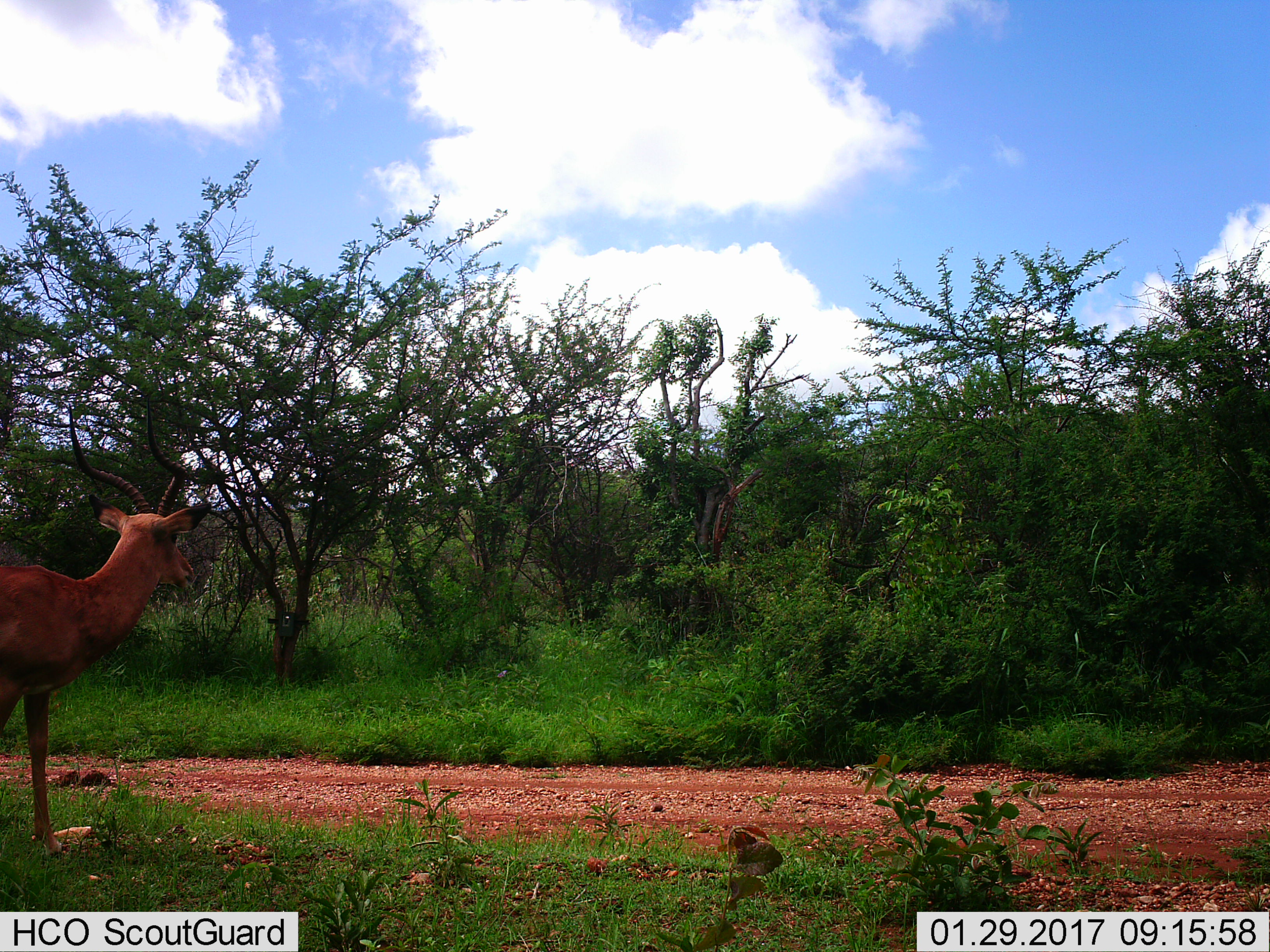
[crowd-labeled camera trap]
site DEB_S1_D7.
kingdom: Animalia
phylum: Chordata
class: Mammalia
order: Artiodactyla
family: Bovidae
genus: Aepyceros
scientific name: Aepyceros melampus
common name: impala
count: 1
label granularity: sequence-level